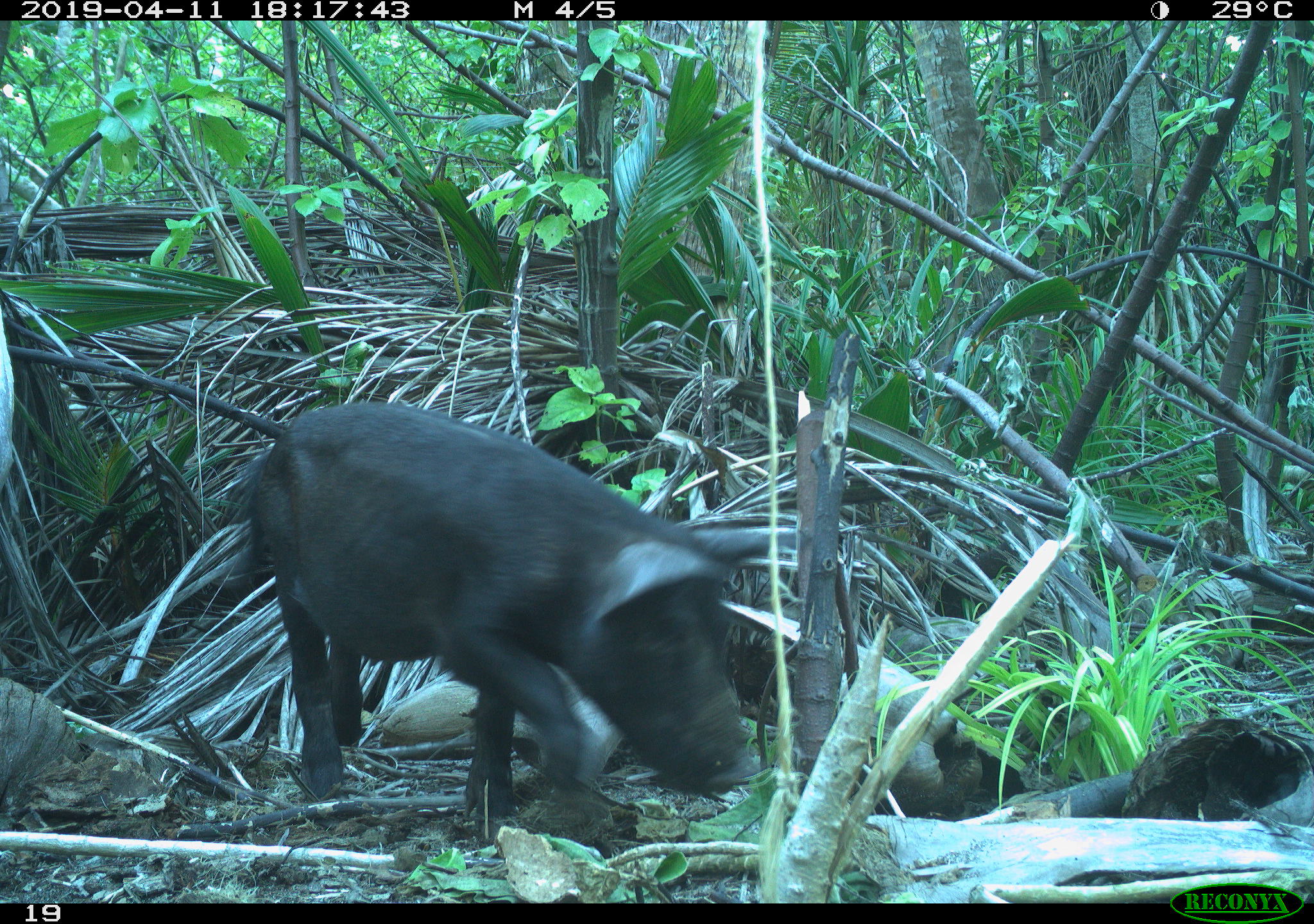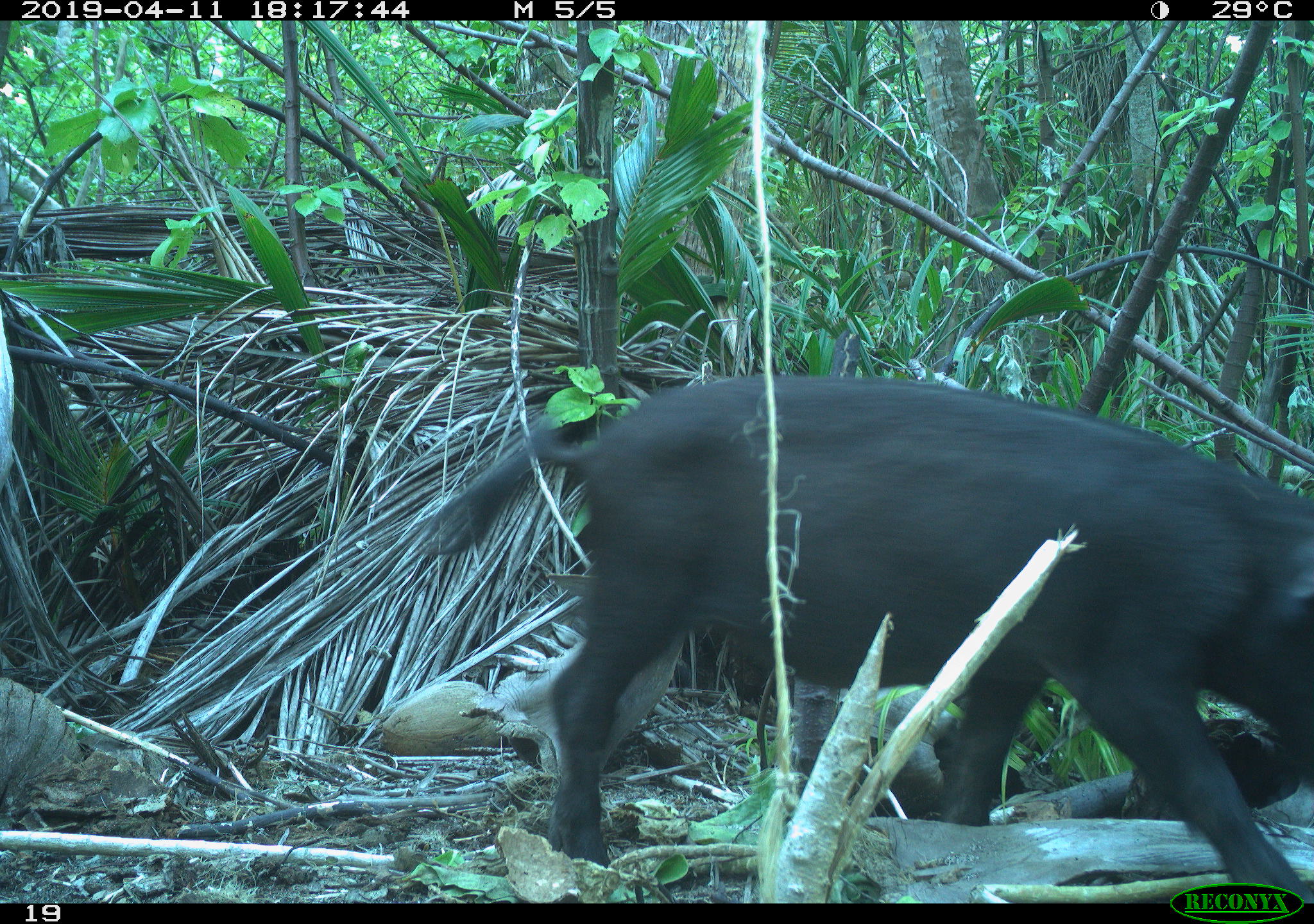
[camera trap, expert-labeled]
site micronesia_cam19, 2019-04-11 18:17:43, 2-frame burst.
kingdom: Animalia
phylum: Chordata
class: Mammalia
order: Artiodactyla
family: Suidae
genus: Sus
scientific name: Sus scrofa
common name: pig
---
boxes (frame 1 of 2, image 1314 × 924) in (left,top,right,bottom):
pig: (201,400,810,836)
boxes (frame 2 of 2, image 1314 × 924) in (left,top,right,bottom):
pig: (377,364,1314,879)